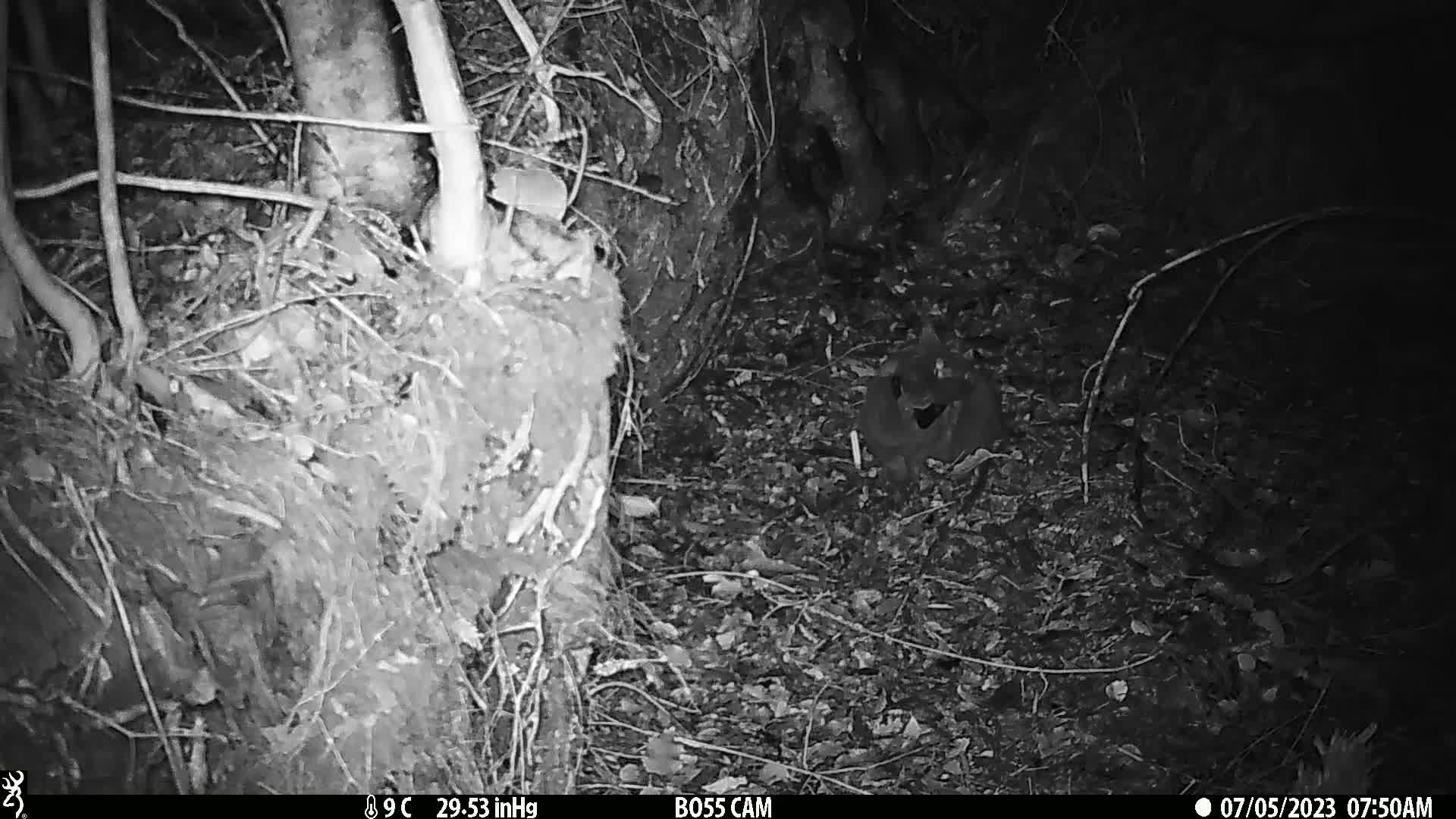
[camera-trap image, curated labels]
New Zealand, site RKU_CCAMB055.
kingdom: Animalia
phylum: Chordata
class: Mammalia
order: Carnivora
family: Felidae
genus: Felis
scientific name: Felis catus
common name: domestic cat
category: cat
Cat (domestic cat) (Felis catus).